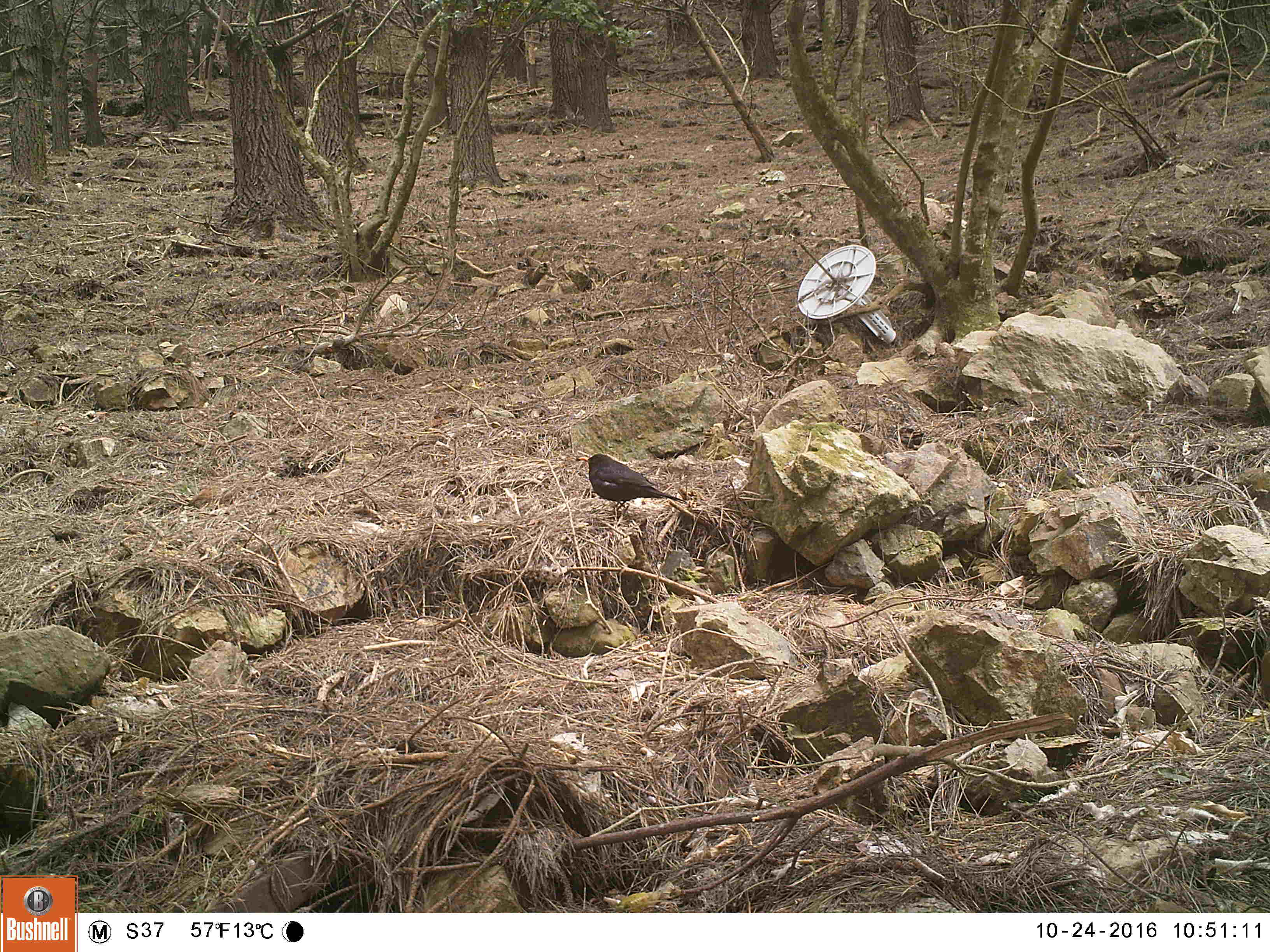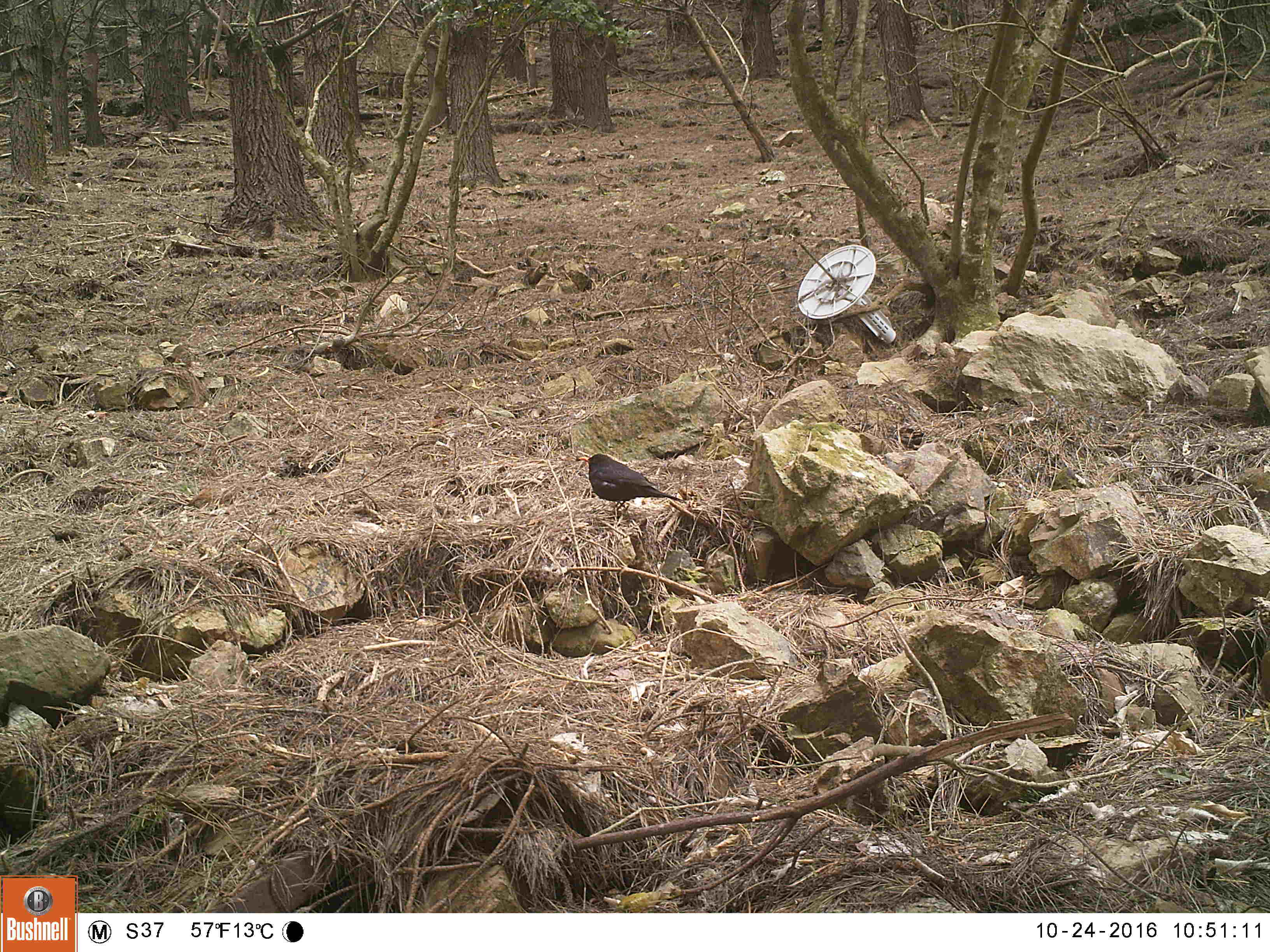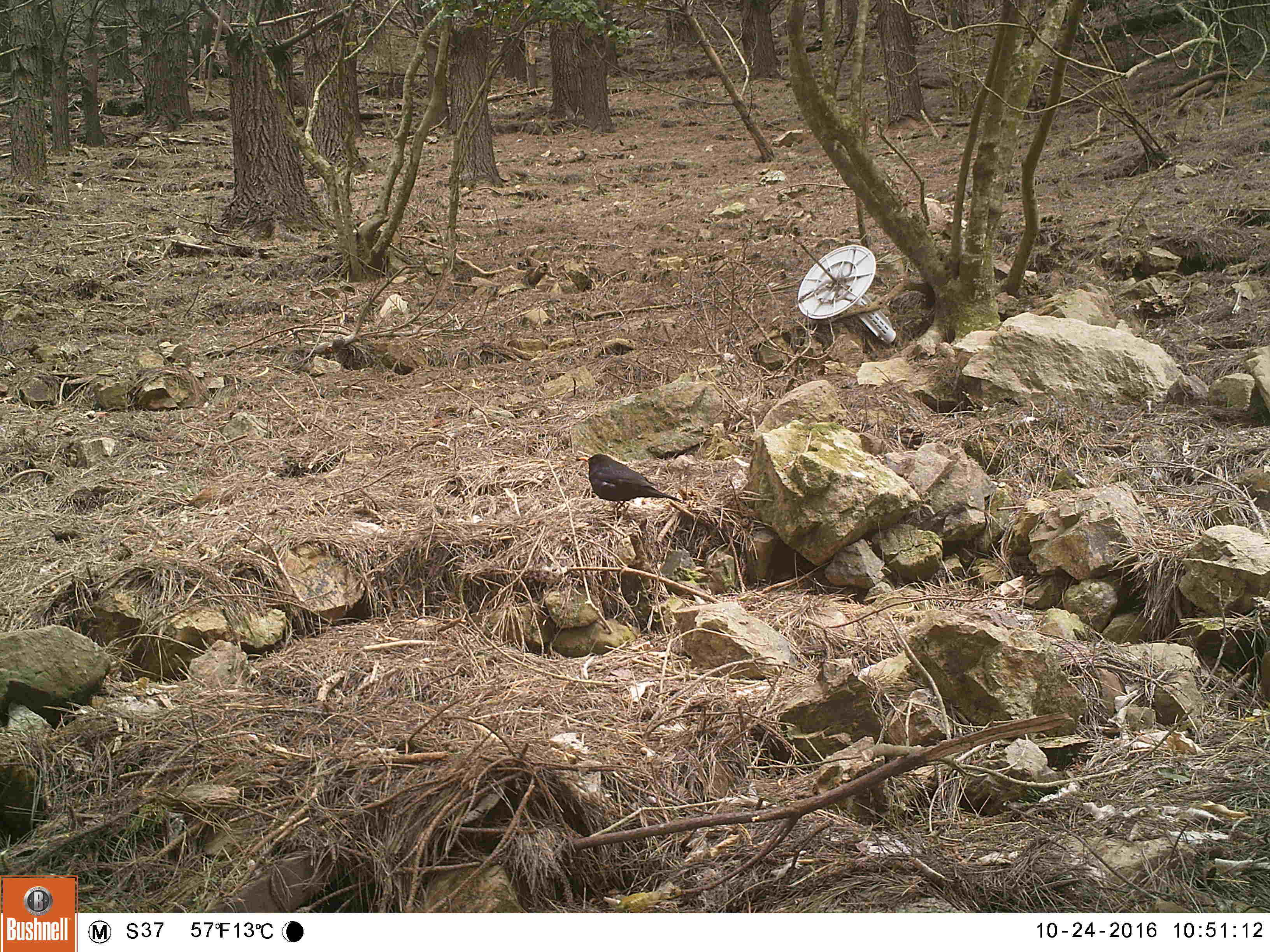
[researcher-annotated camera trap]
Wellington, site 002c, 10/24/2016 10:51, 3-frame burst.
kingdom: Animalia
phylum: Chordata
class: Aves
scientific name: Aves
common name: bird